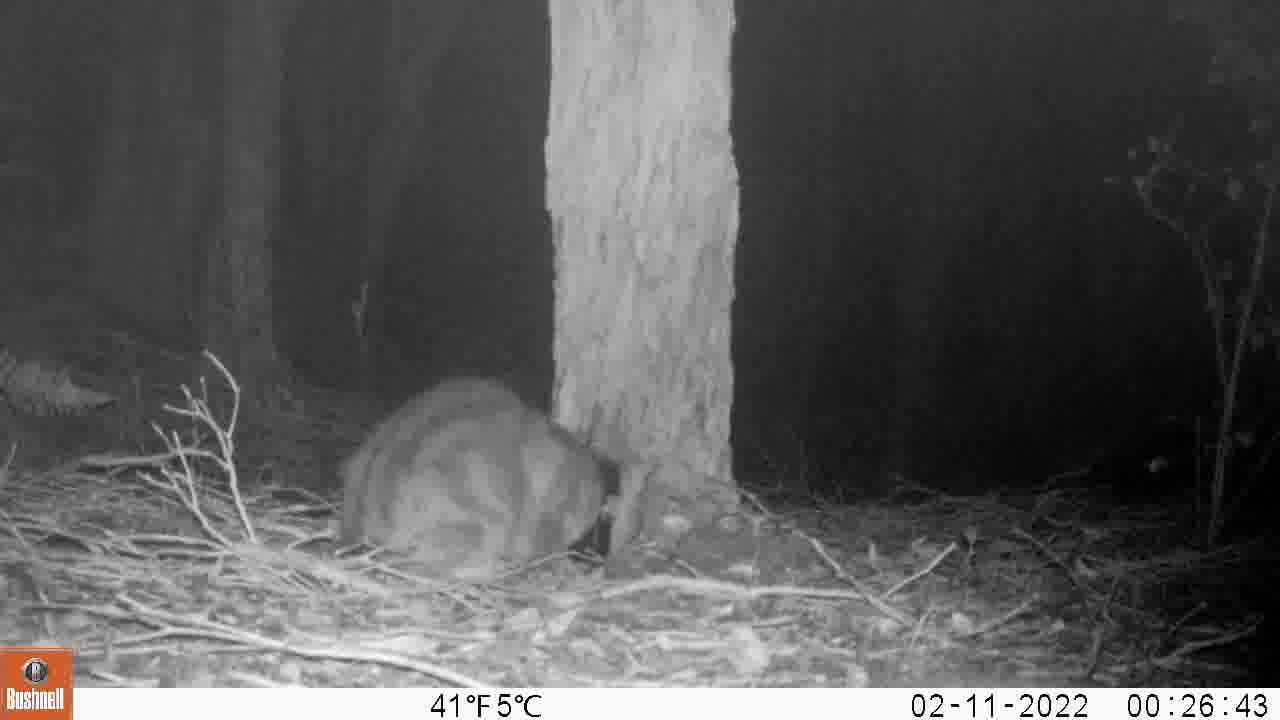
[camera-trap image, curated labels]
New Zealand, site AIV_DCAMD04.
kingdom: Animalia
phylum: Chordata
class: Mammalia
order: Carnivora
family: Felidae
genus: Felis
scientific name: Felis catus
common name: domestic cat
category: cat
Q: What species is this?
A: Cat (domestic cat) (Felis catus).